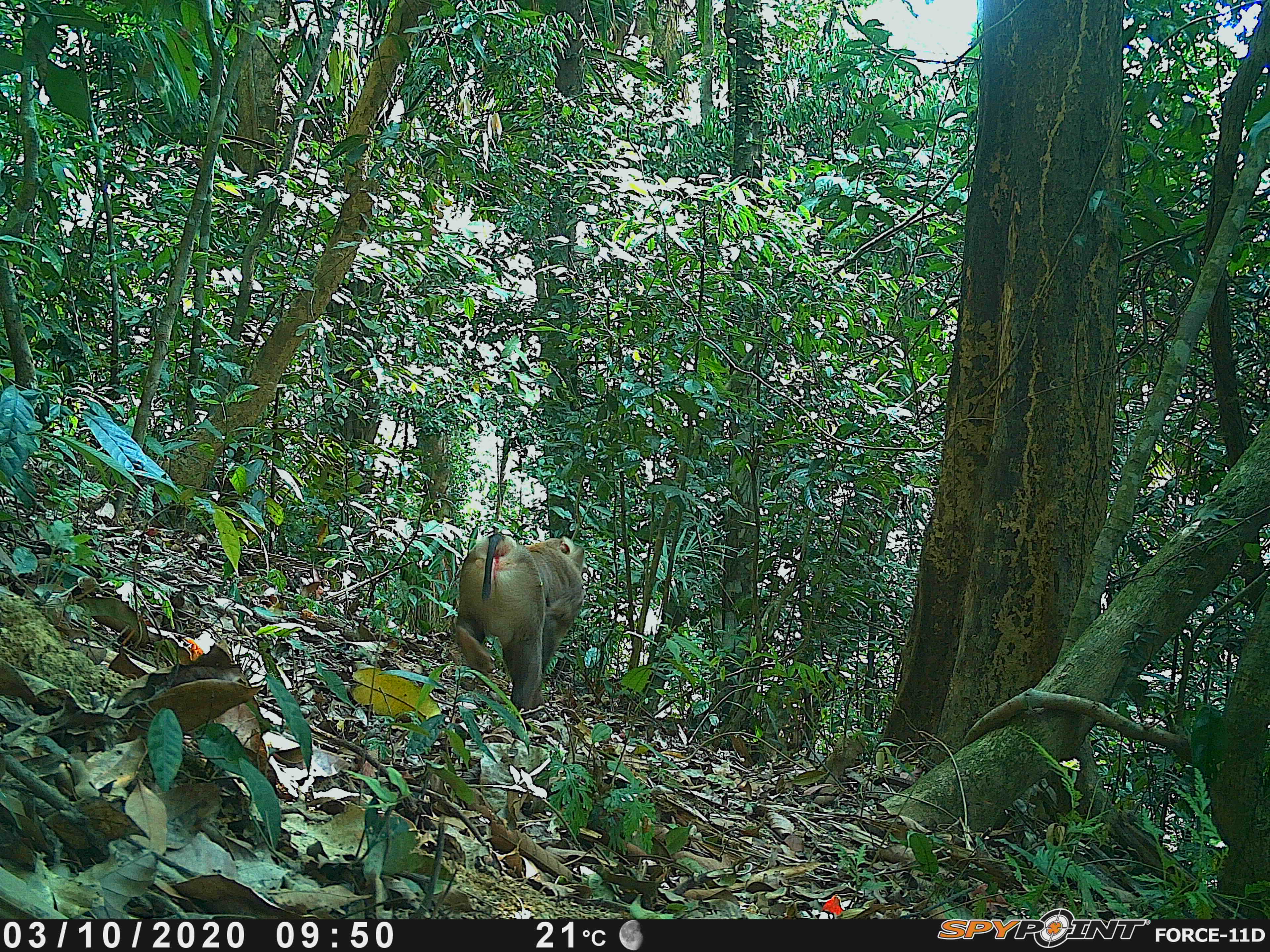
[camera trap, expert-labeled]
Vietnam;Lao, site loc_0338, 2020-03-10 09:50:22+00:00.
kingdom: Animalia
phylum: Chordata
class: Mammalia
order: Primates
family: Cercopithecidae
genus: Macaca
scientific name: Macaca nemestrina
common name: pig-tailed macaque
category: pig tailed macaque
Pig tailed macaque (pig-tailed macaque) (Macaca nemestrina). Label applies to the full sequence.